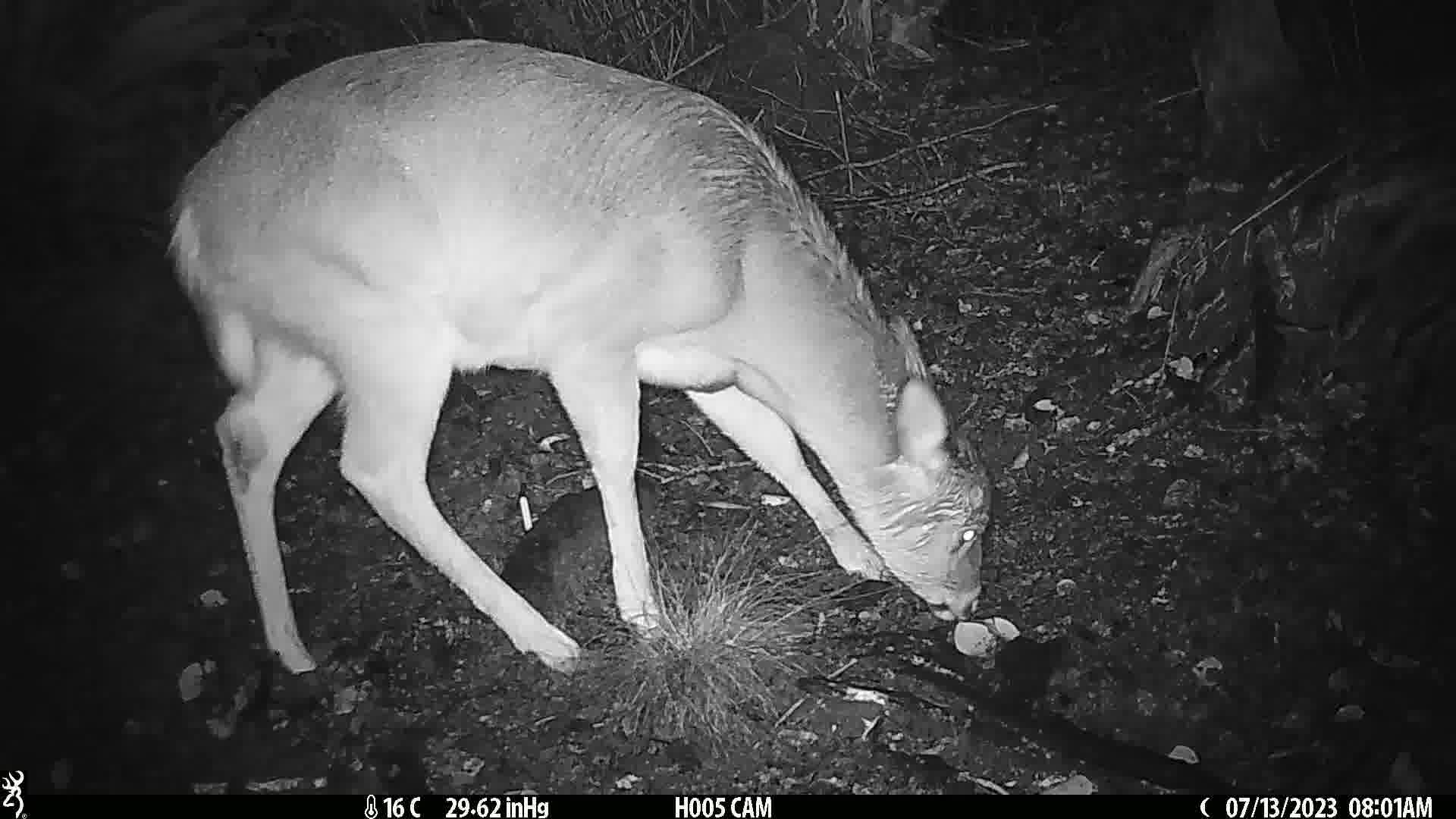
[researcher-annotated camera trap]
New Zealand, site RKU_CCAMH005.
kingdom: Animalia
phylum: Chordata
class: Mammalia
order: Artiodactyla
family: Cervidae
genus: Odocoileus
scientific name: Odocoileus virginianus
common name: white-tailed deer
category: white tailed deer